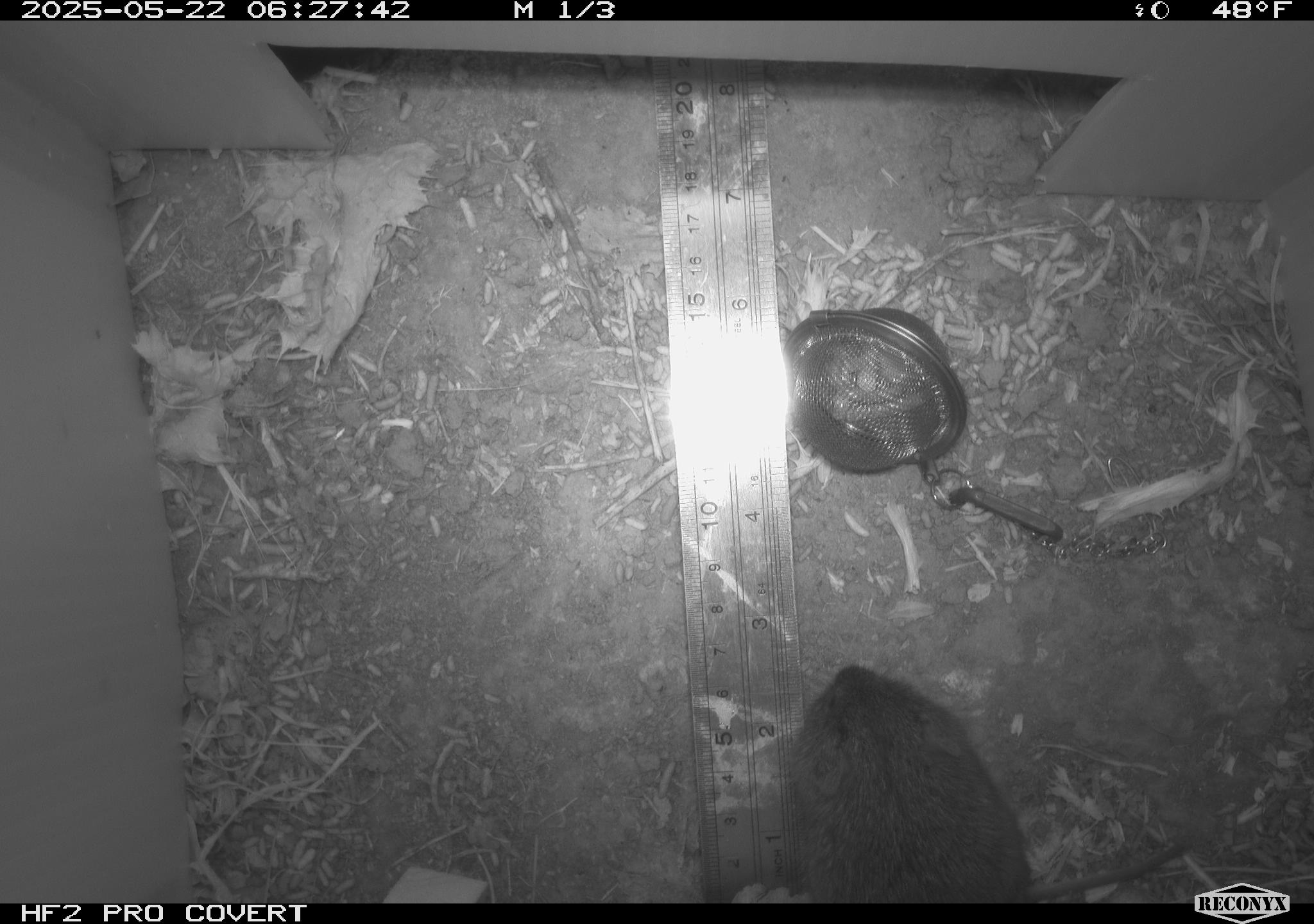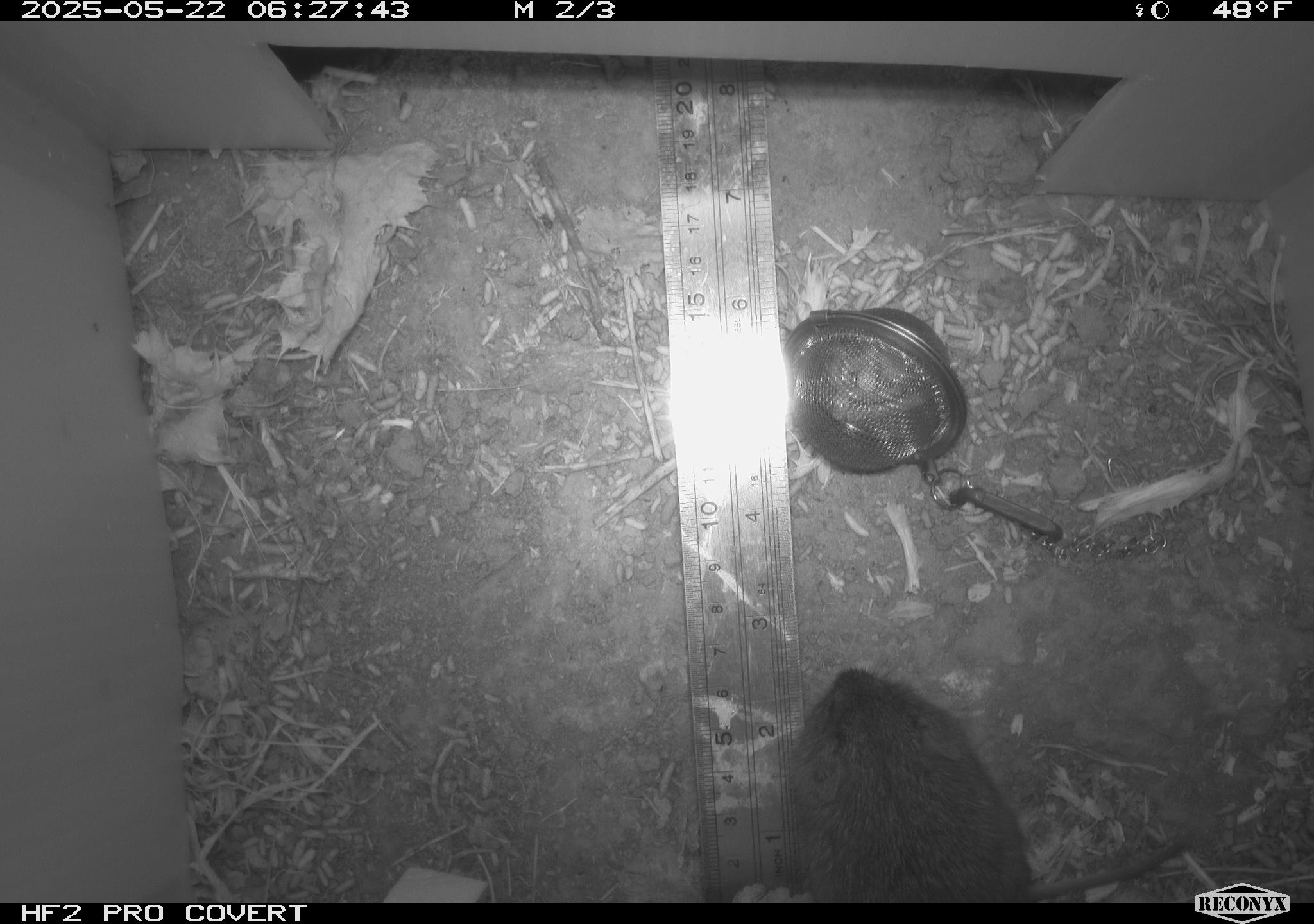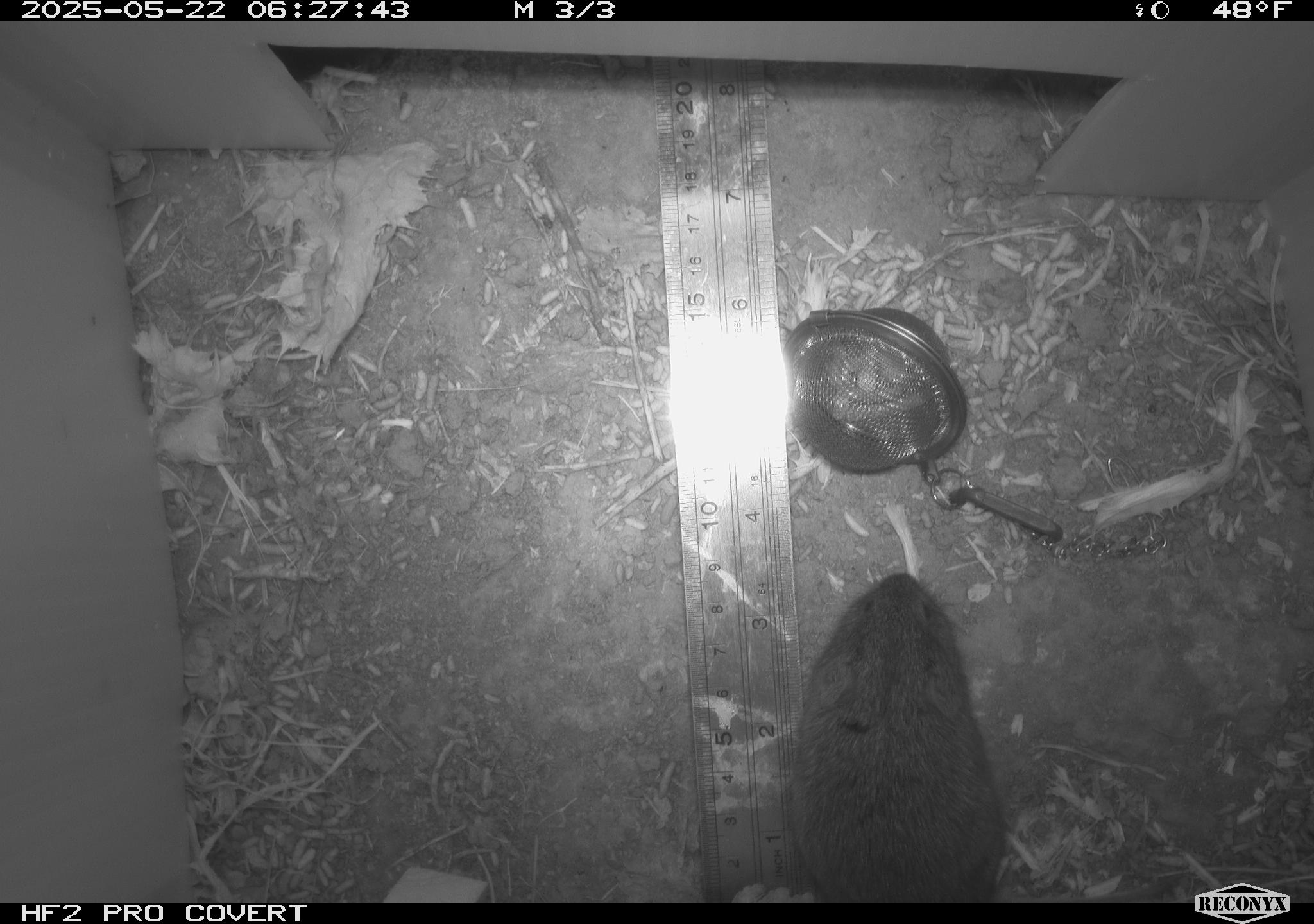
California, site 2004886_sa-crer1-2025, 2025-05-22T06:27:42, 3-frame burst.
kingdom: Animalia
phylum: Chordata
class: Mammalia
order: Rodentia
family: Cricetidae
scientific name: Arvicolinae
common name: voles, lemmings, and muskrats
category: arvicolinae subfamily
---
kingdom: Animalia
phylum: Chordata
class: Mammalia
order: Rodentia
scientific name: Rodentia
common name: rodent